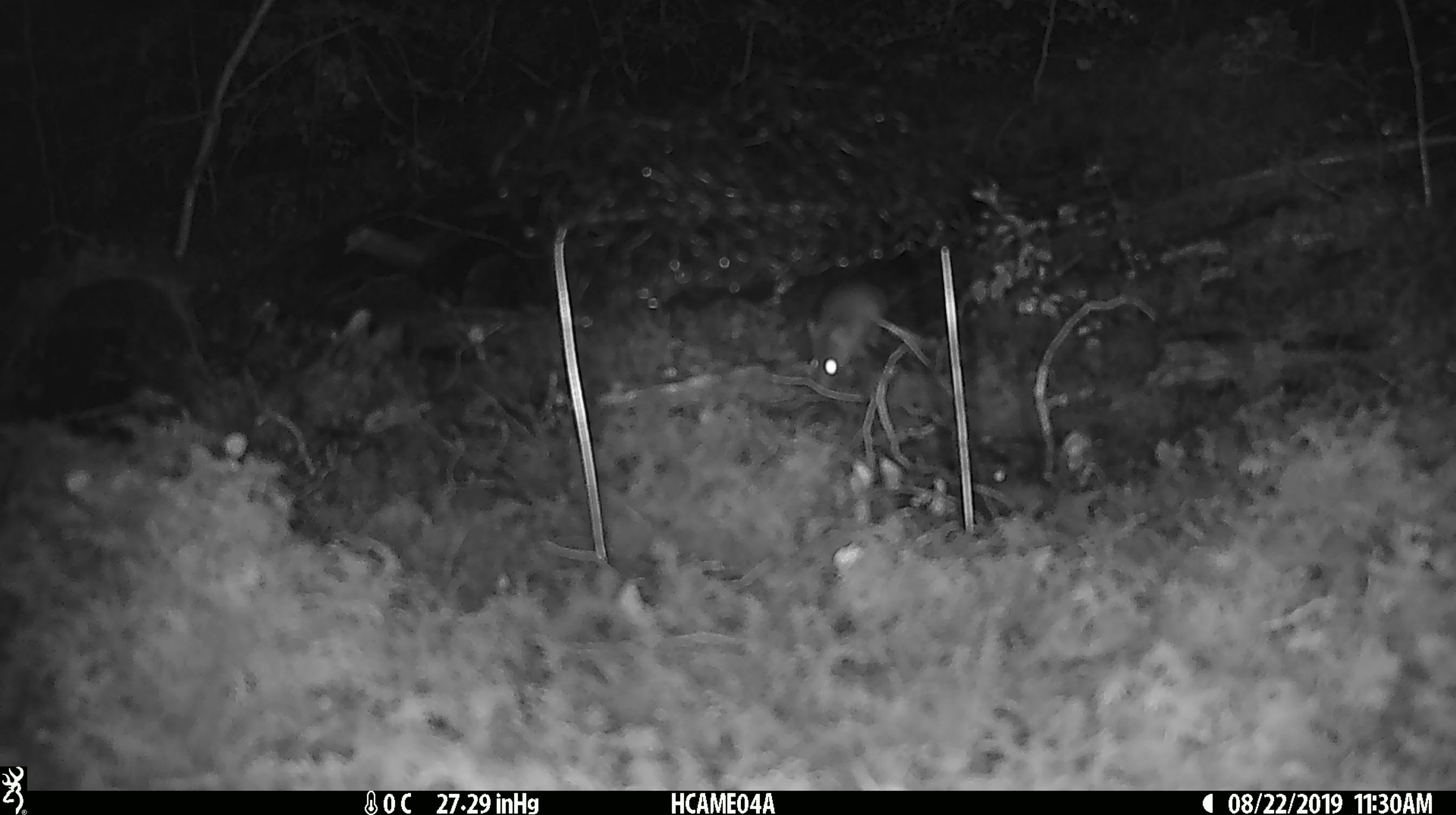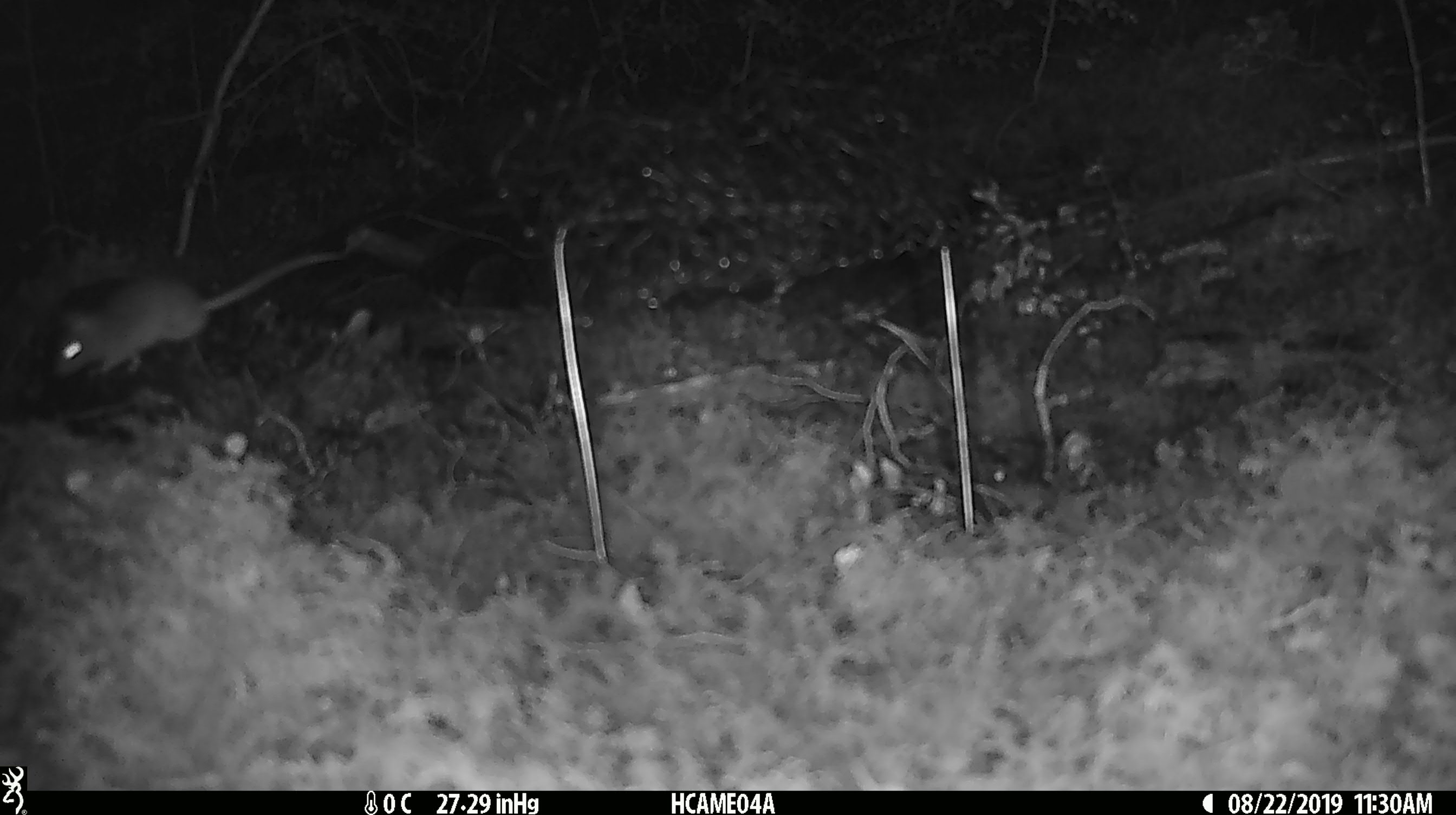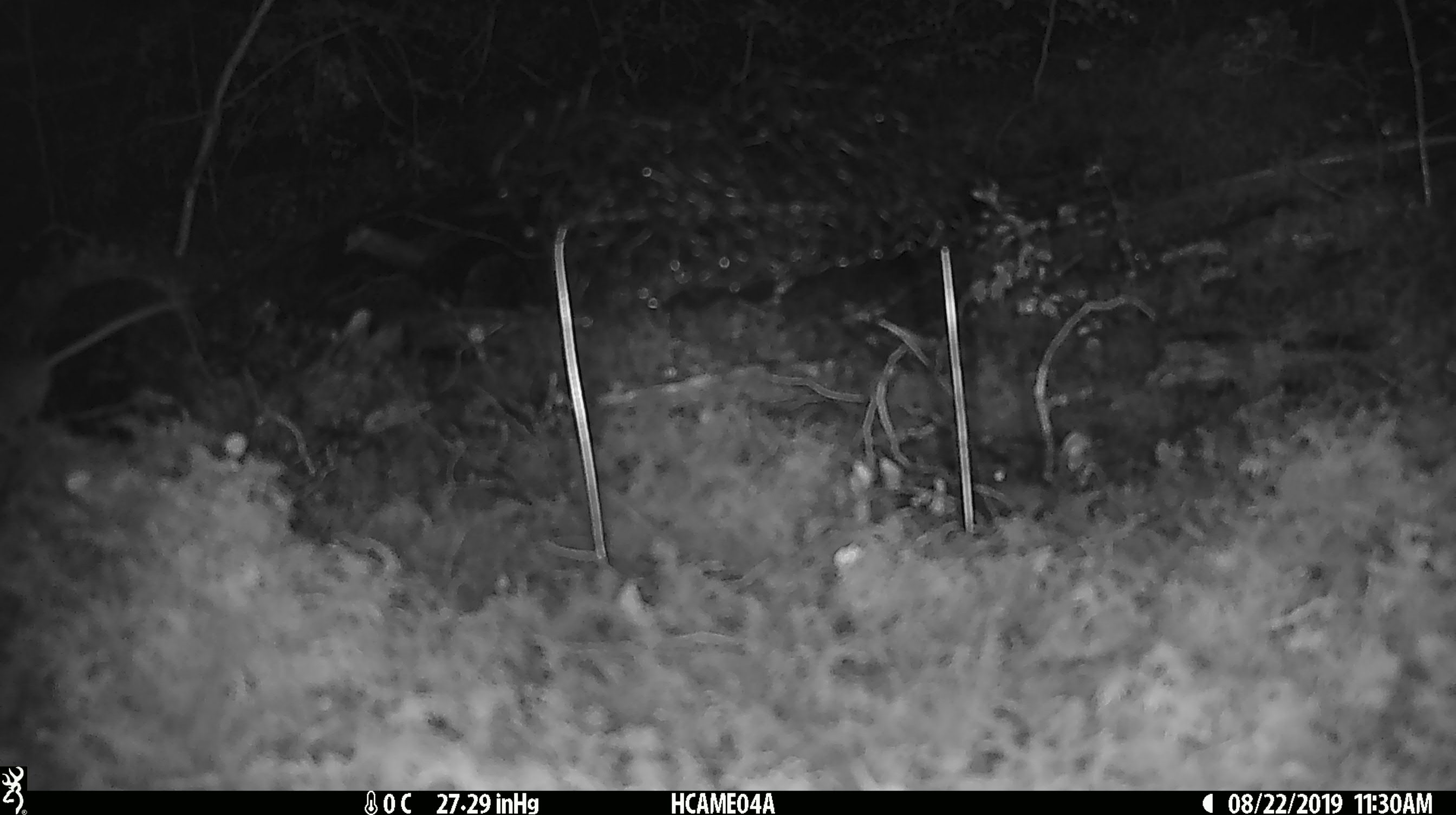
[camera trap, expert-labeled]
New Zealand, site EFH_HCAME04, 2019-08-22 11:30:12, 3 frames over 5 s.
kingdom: Animalia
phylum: Chordata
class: Mammalia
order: Rodentia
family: Muridae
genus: Mus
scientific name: Mus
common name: mouse